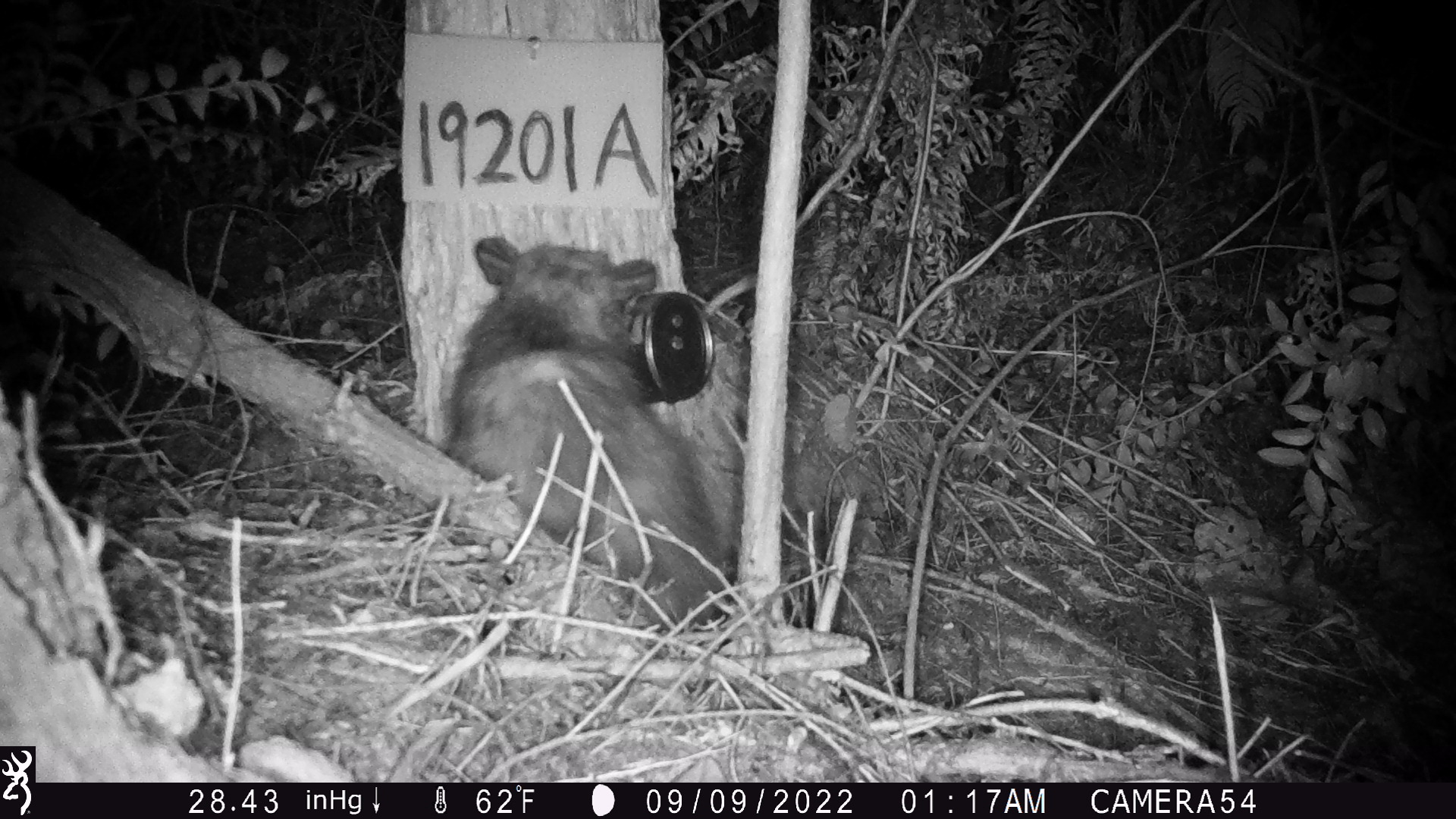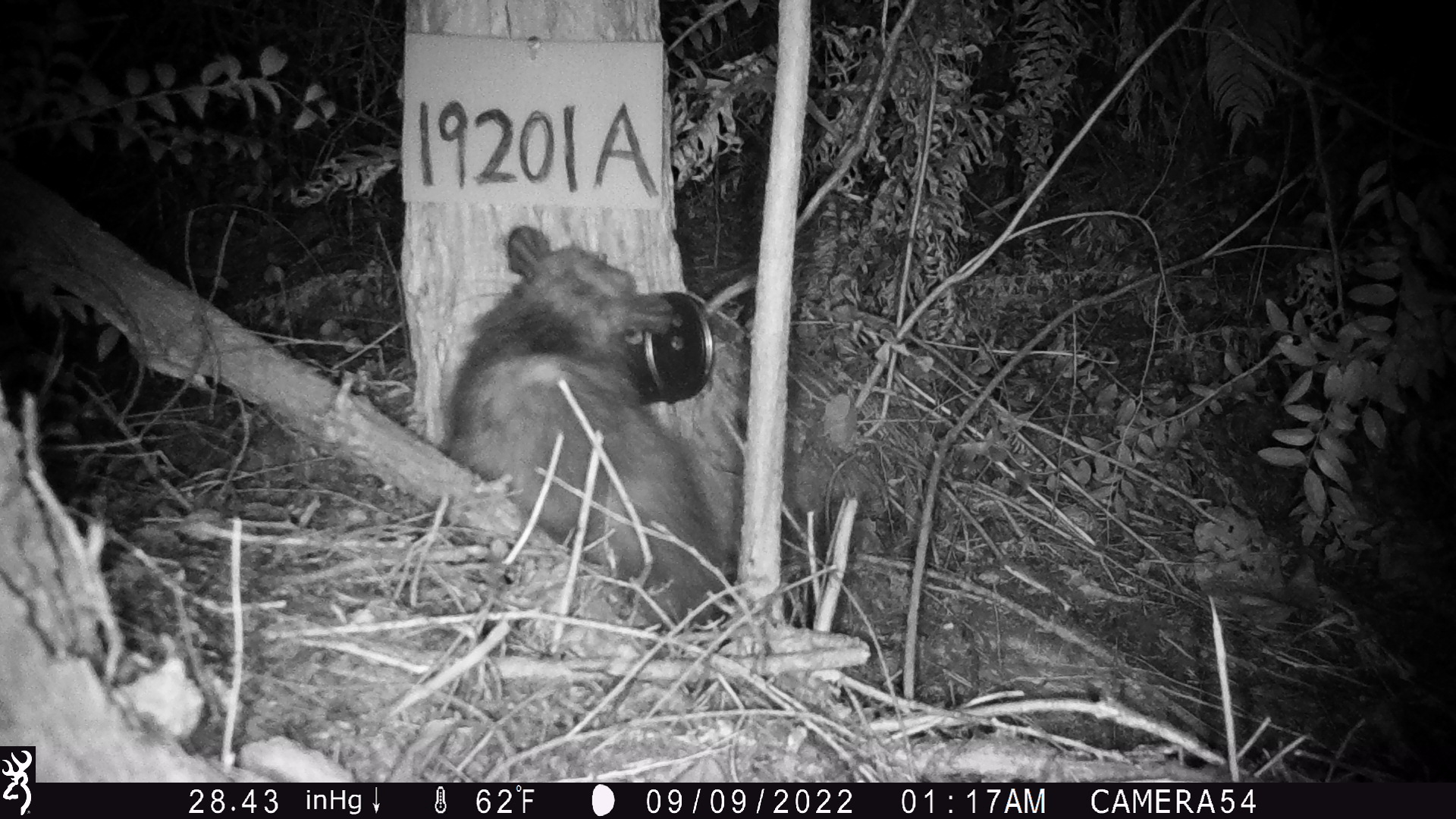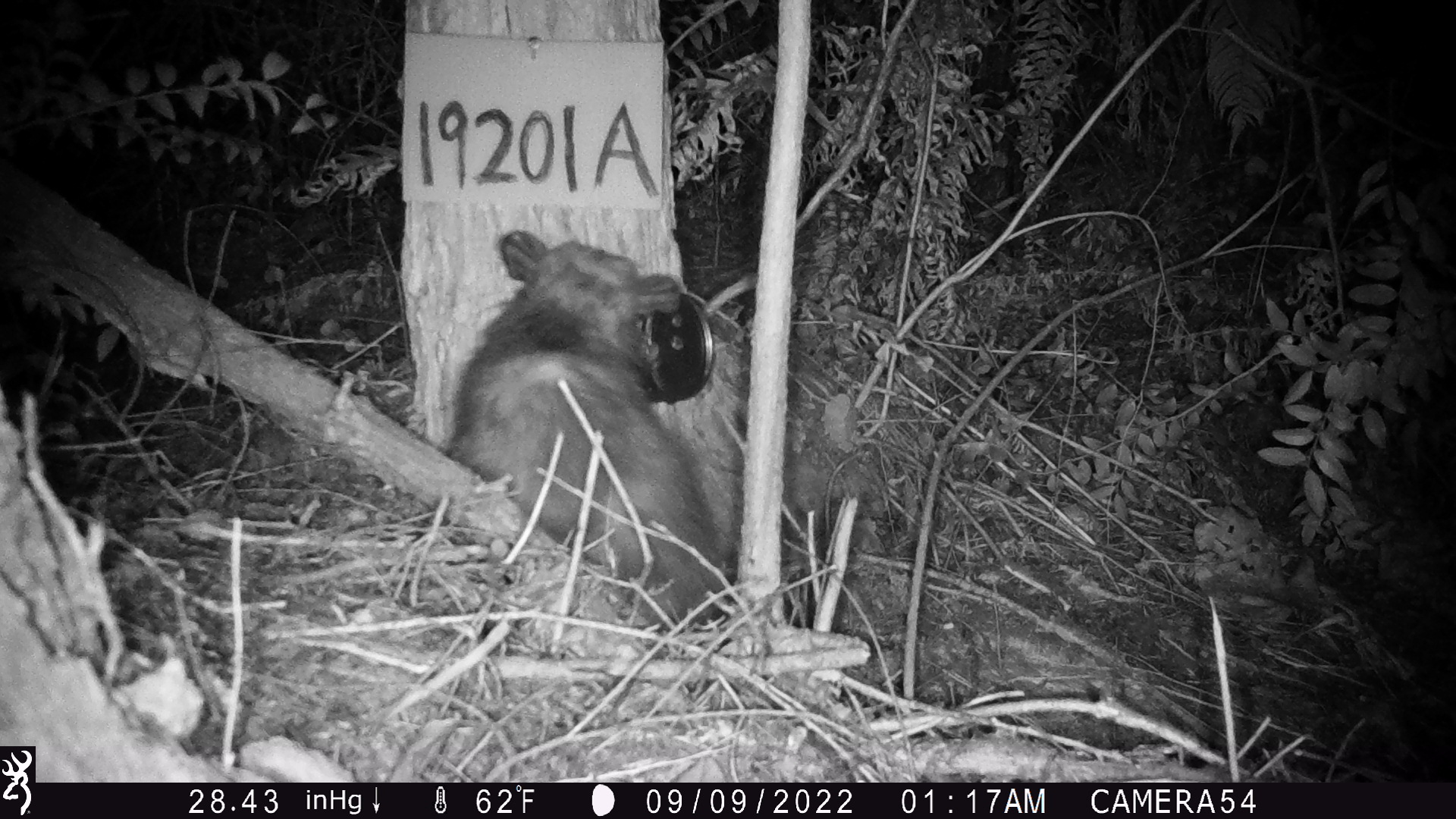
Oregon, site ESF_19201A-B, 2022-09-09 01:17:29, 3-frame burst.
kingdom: Animalia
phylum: Chordata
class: Mammalia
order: Didelphimorphia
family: Didelphidae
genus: Didelphis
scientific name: Didelphis virginiana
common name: virginia opossum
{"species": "virginia opossum (Didelphis virginiana)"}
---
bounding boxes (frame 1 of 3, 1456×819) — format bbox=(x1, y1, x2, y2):
virginia opossum: bbox=(438, 210, 749, 648)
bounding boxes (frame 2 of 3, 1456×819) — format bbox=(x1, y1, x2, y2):
virginia opossum: bbox=(404, 200, 756, 666)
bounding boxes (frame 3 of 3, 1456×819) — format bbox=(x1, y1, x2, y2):
virginia opossum: bbox=(403, 223, 755, 624)